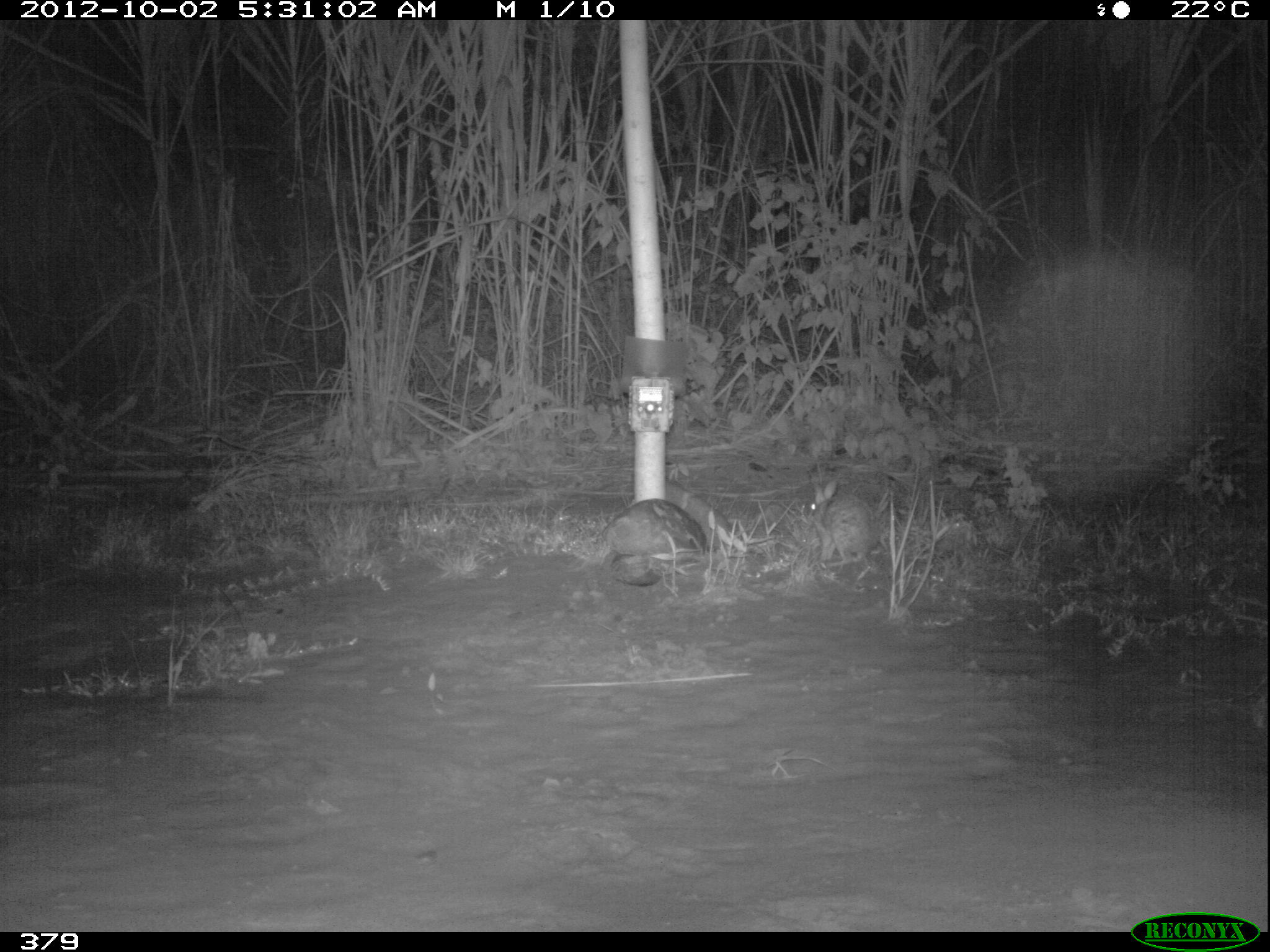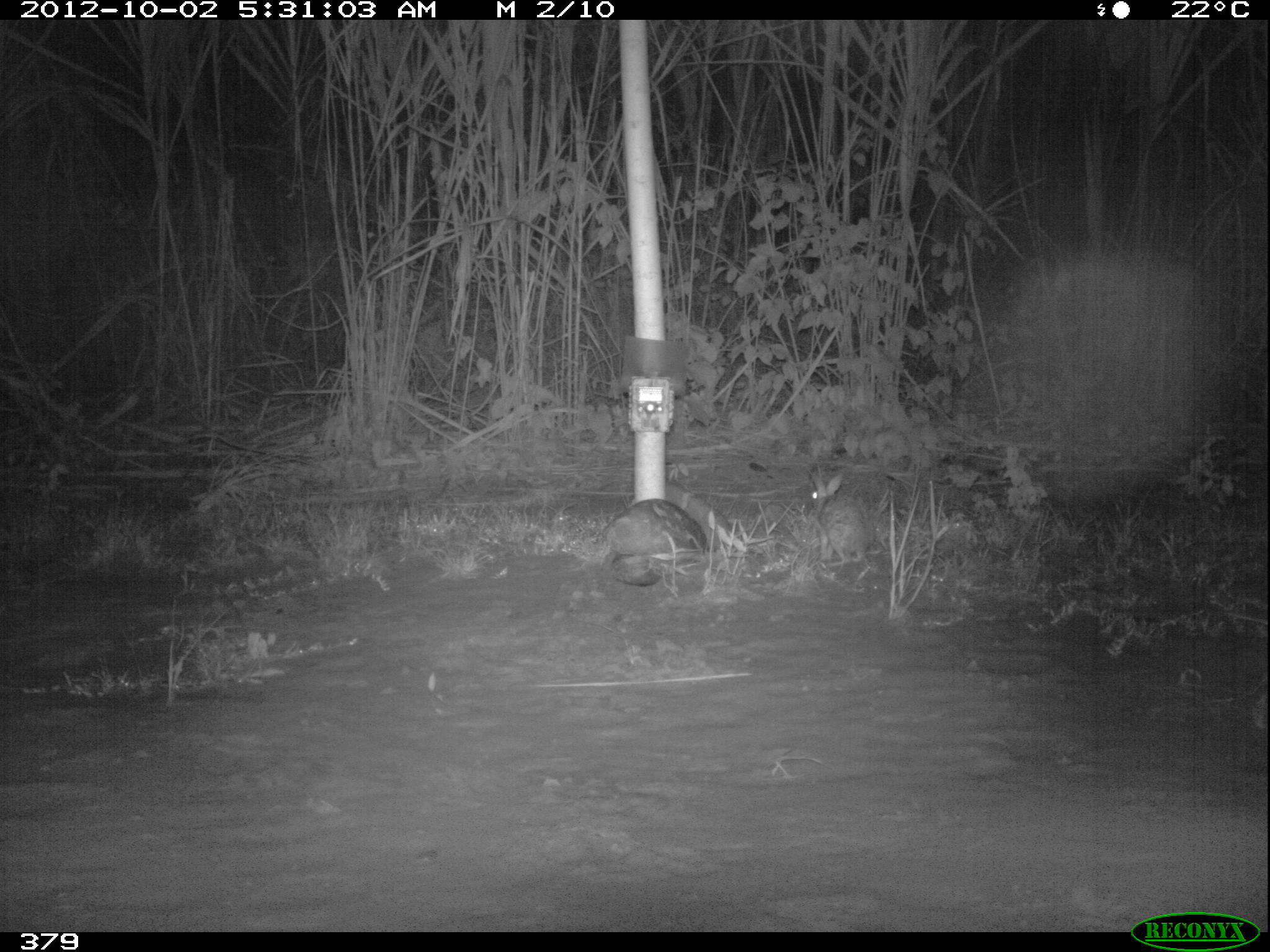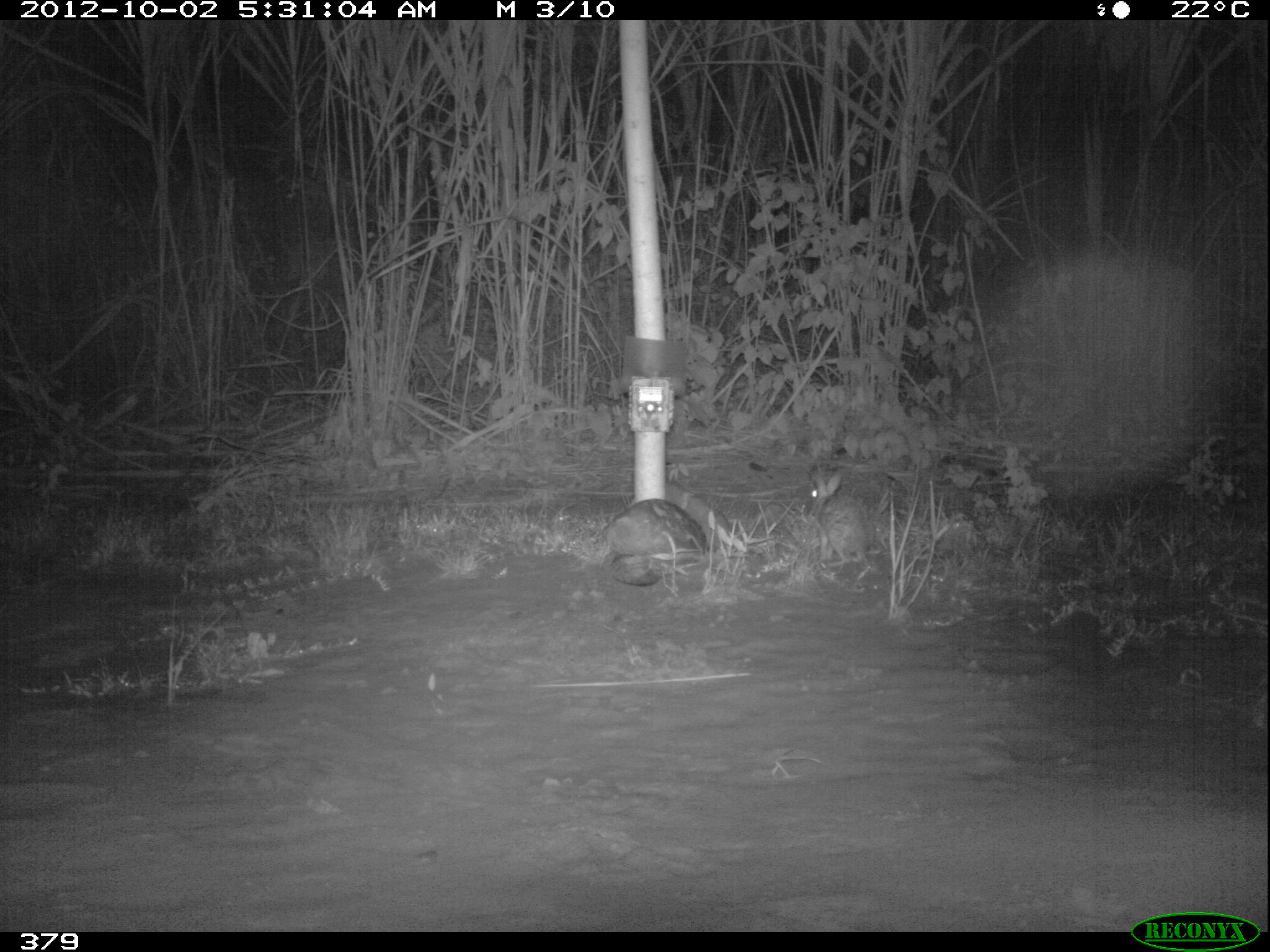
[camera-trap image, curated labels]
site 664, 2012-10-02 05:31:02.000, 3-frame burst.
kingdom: Animalia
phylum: Chordata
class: Mammalia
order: Lagomorpha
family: Leporidae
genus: Sylvilagus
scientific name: Sylvilagus brasiliensis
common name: tapeti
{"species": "Sylvilagus brasiliensis (tapeti)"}